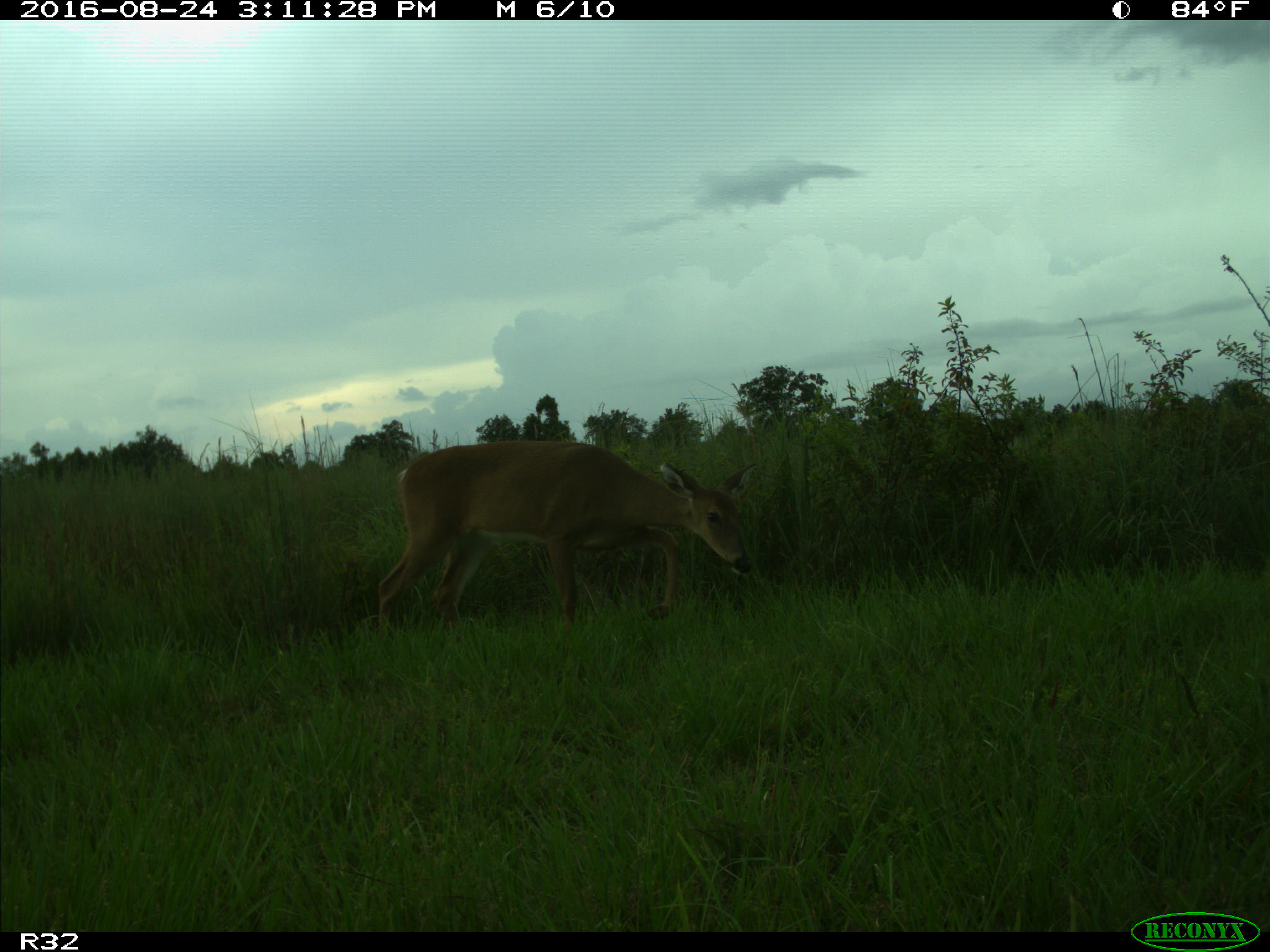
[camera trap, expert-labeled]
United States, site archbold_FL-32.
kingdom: Animalia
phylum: Chordata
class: Mammalia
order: Artiodactyla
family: Cervidae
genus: Odocoileus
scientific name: Odocoileus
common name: deer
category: unidentified deer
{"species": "unidentified deer (deer) (Odocoileus)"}